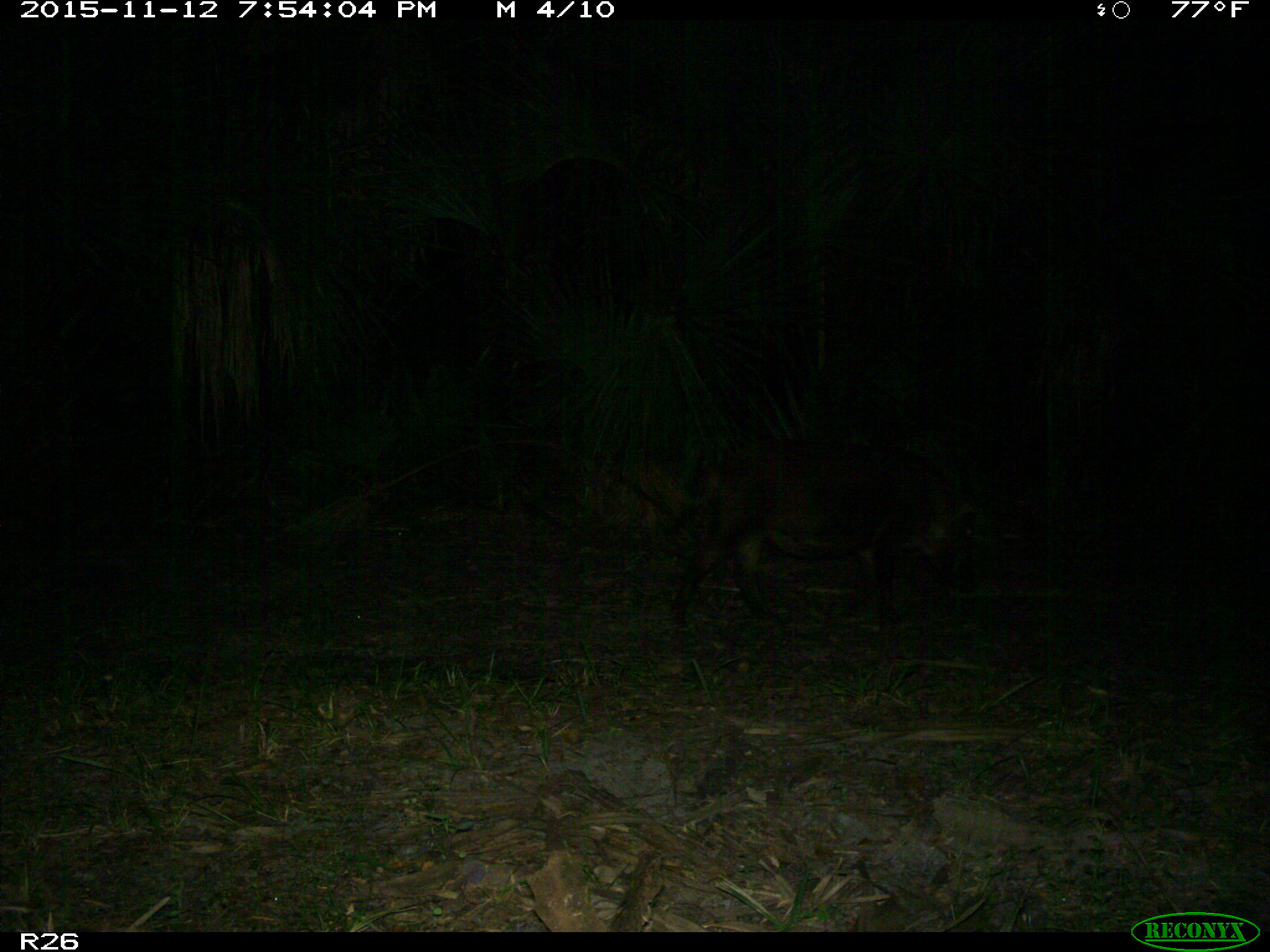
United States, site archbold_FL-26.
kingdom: Animalia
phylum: Chordata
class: Mammalia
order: Artiodactyla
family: Suidae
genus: Sus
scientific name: Sus scrofa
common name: wild boar